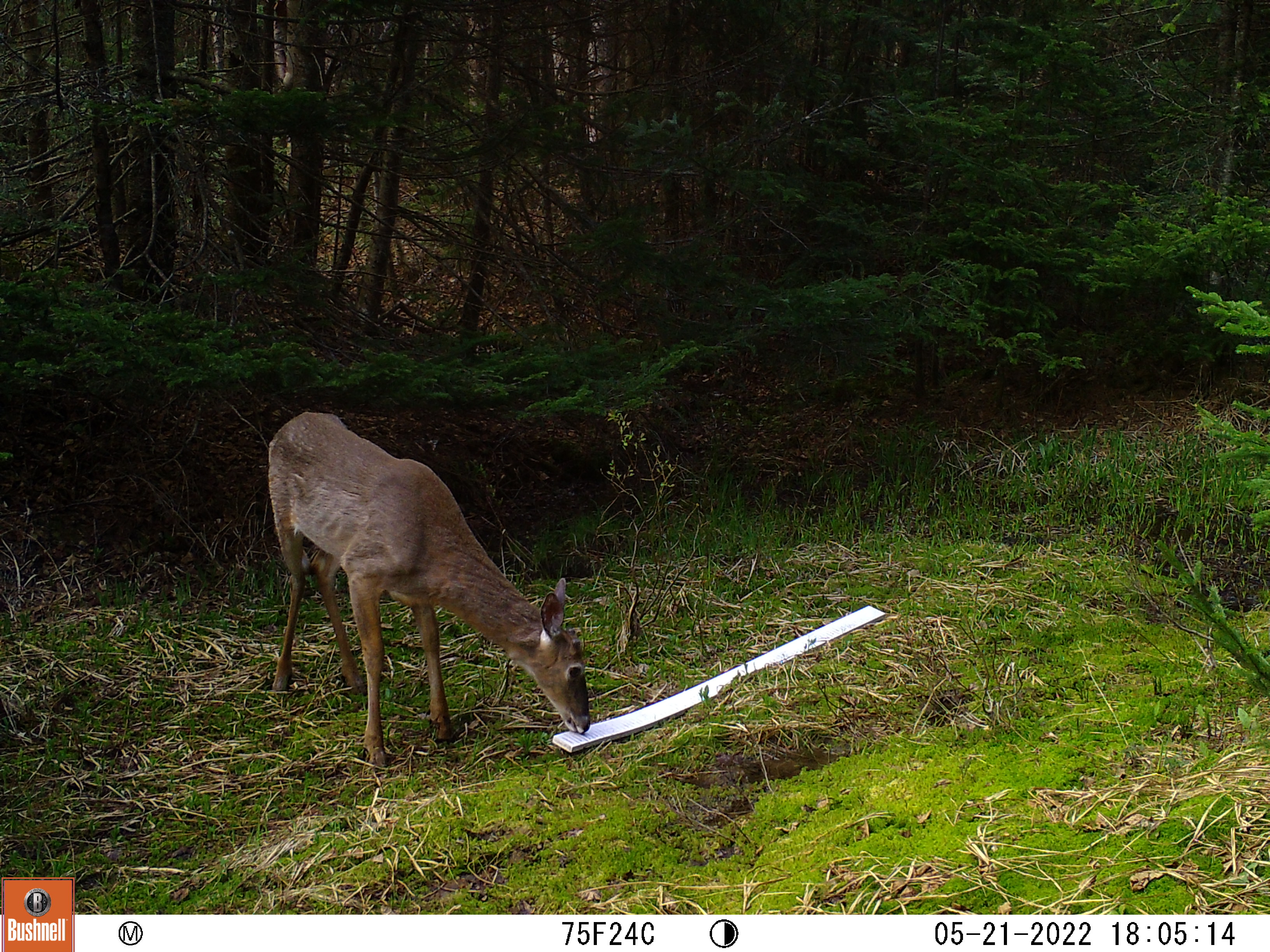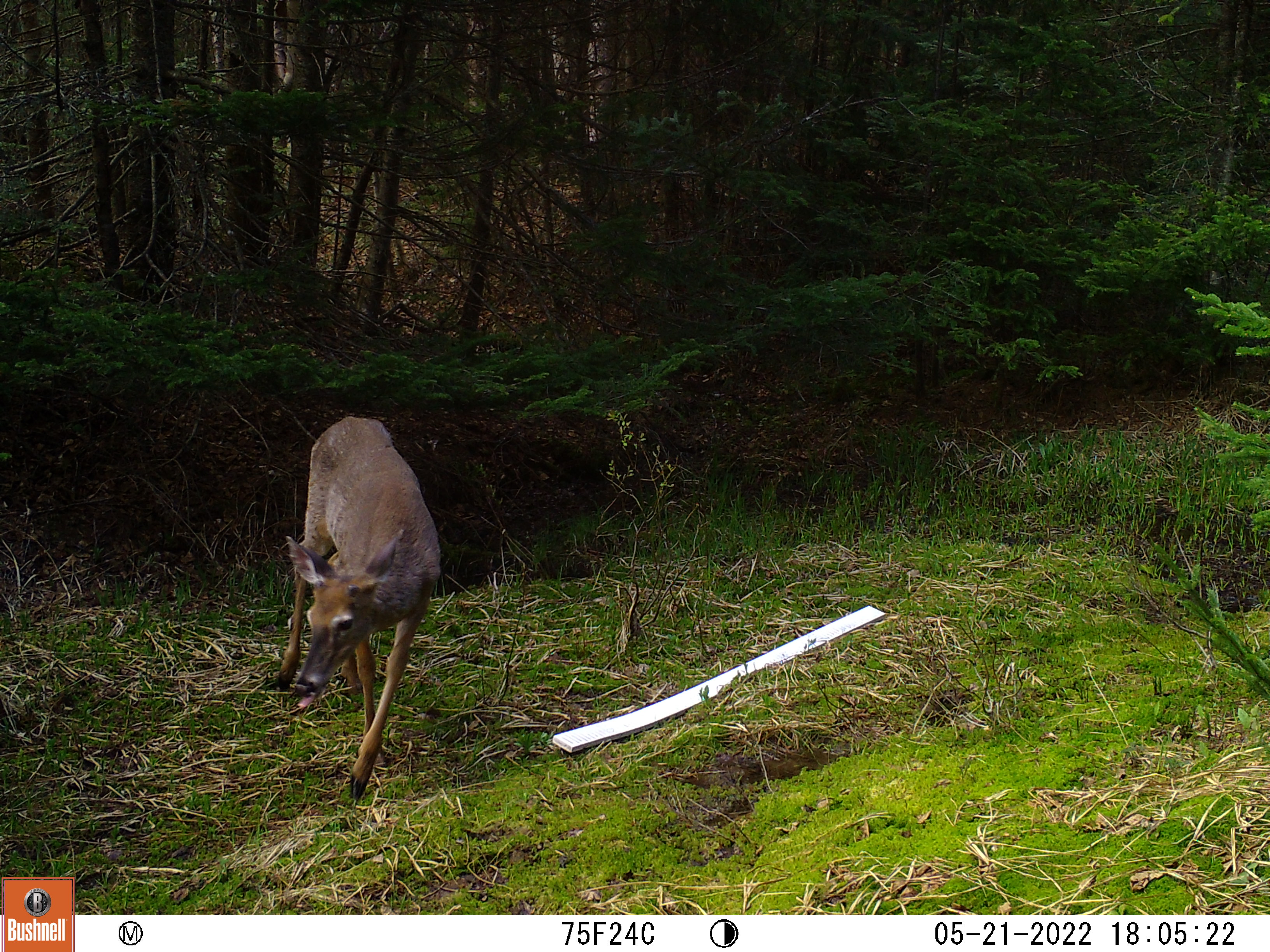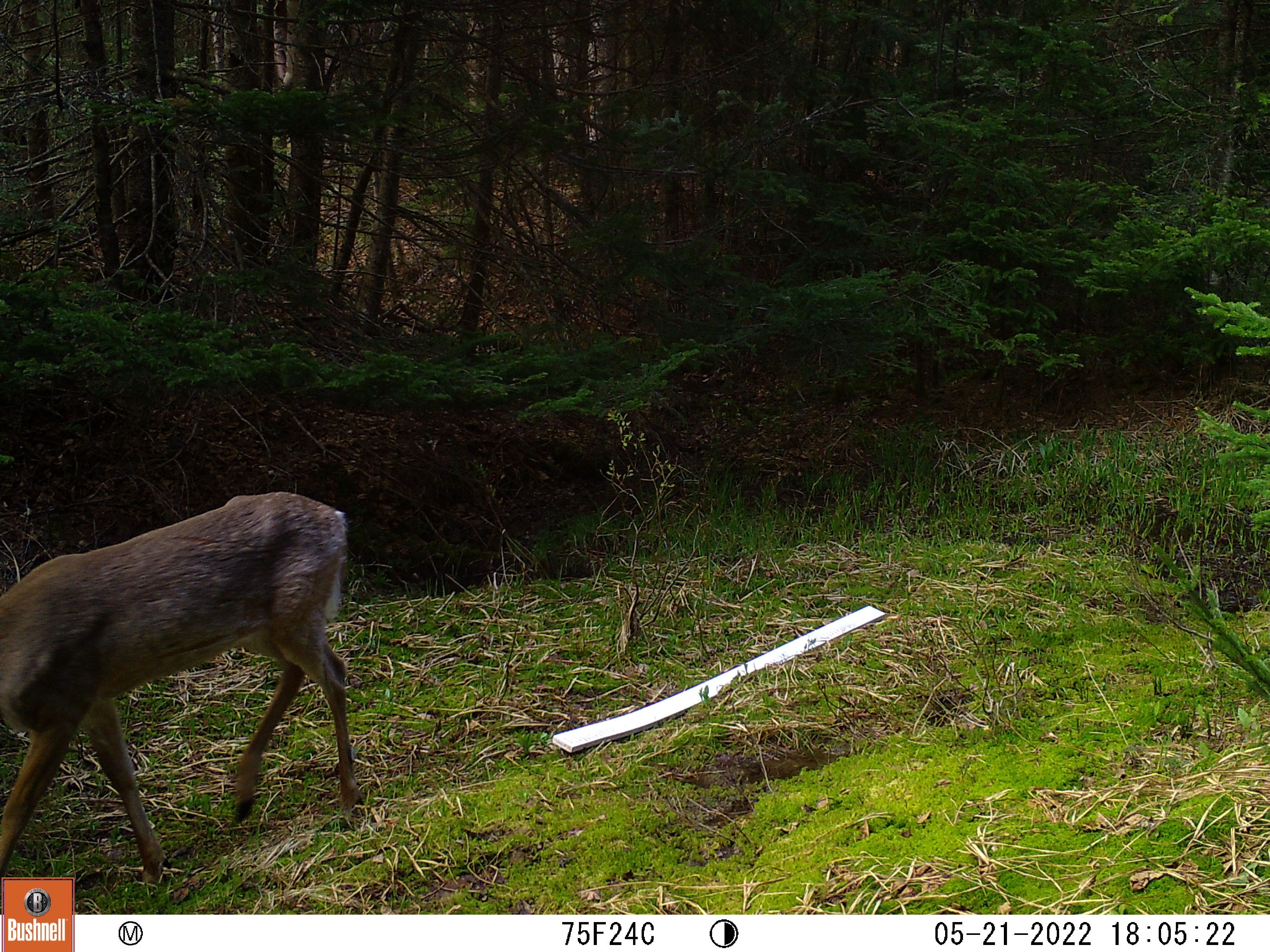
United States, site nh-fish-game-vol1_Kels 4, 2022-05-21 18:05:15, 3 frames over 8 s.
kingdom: Animalia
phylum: Chordata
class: Mammalia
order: Artiodactyla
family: Cervidae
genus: Odocoileus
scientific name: Odocoileus virginianus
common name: white-tailed deer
White-tailed deer (Odocoileus virginianus).